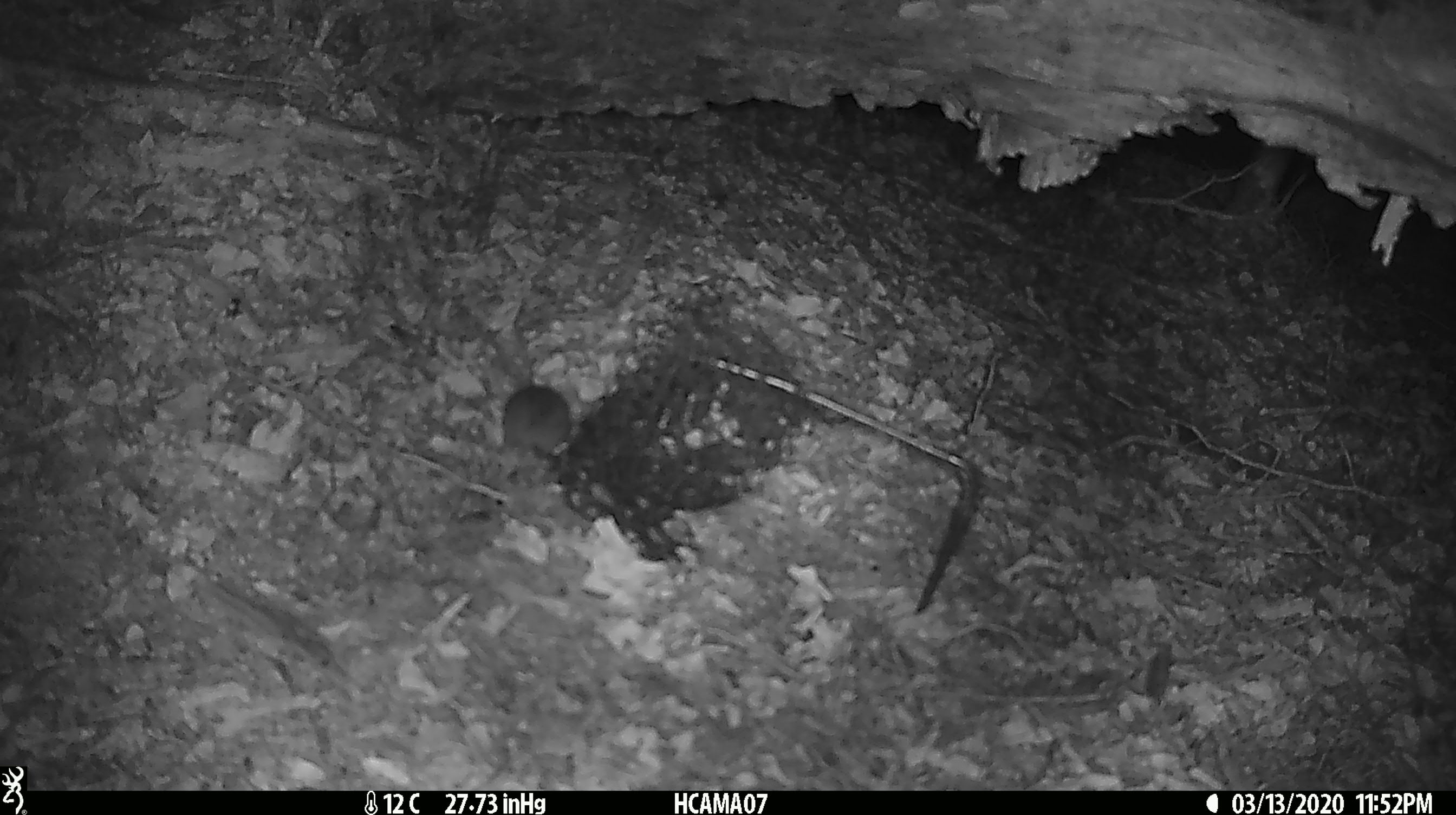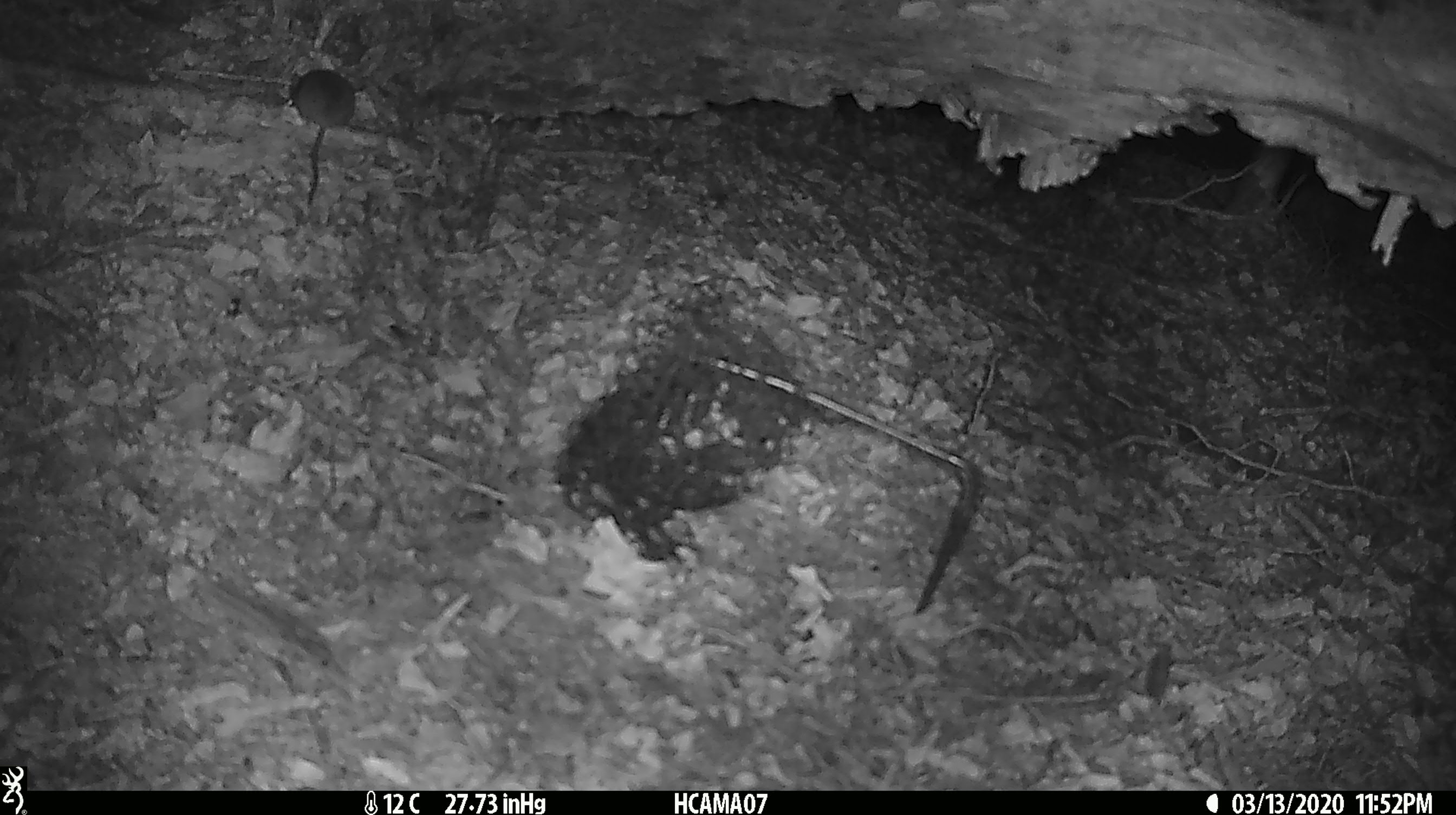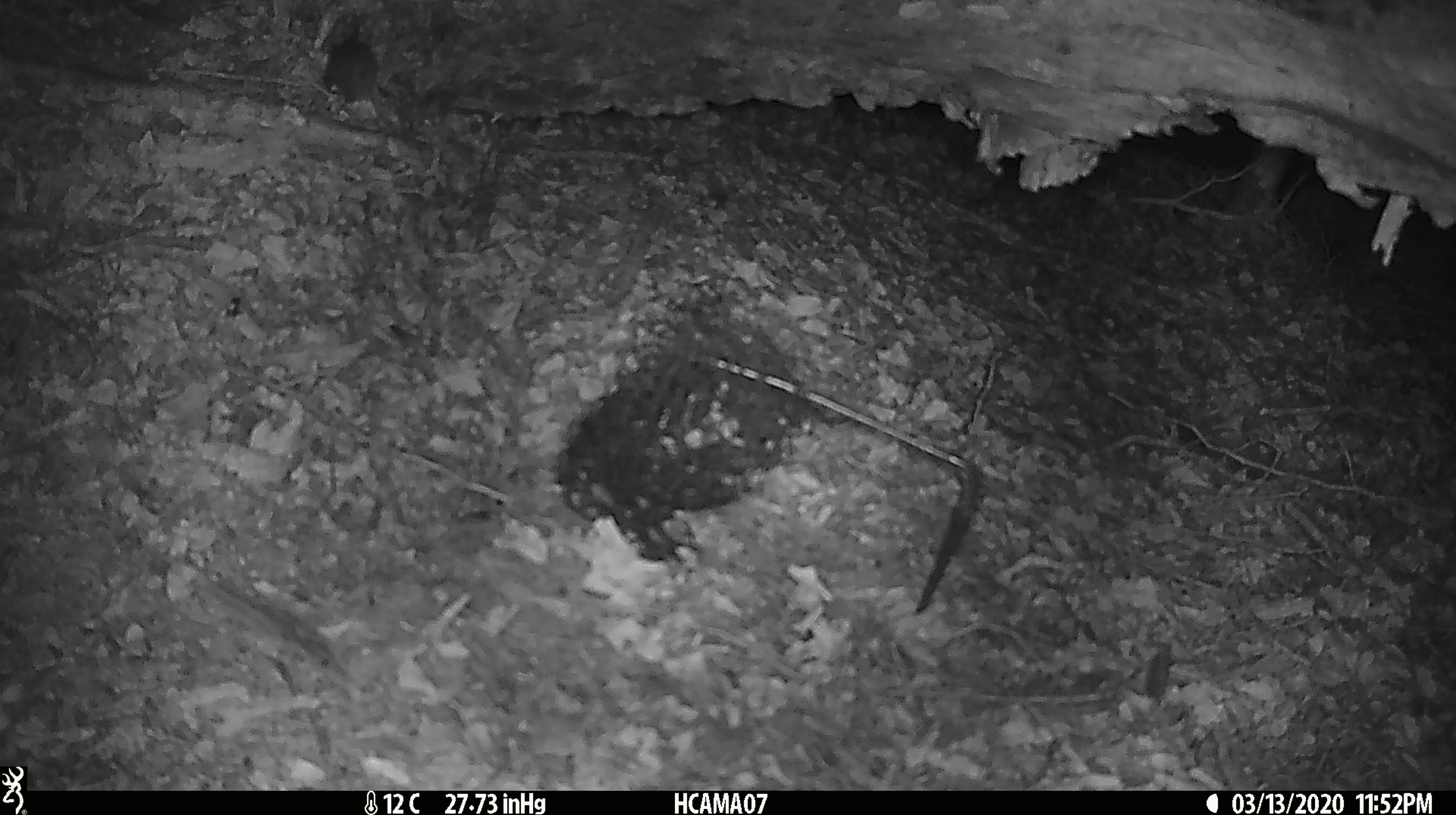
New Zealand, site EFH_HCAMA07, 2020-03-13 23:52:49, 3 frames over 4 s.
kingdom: Animalia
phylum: Chordata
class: Mammalia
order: Rodentia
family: Muridae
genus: Mus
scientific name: Mus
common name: mouse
Mouse (Mus).